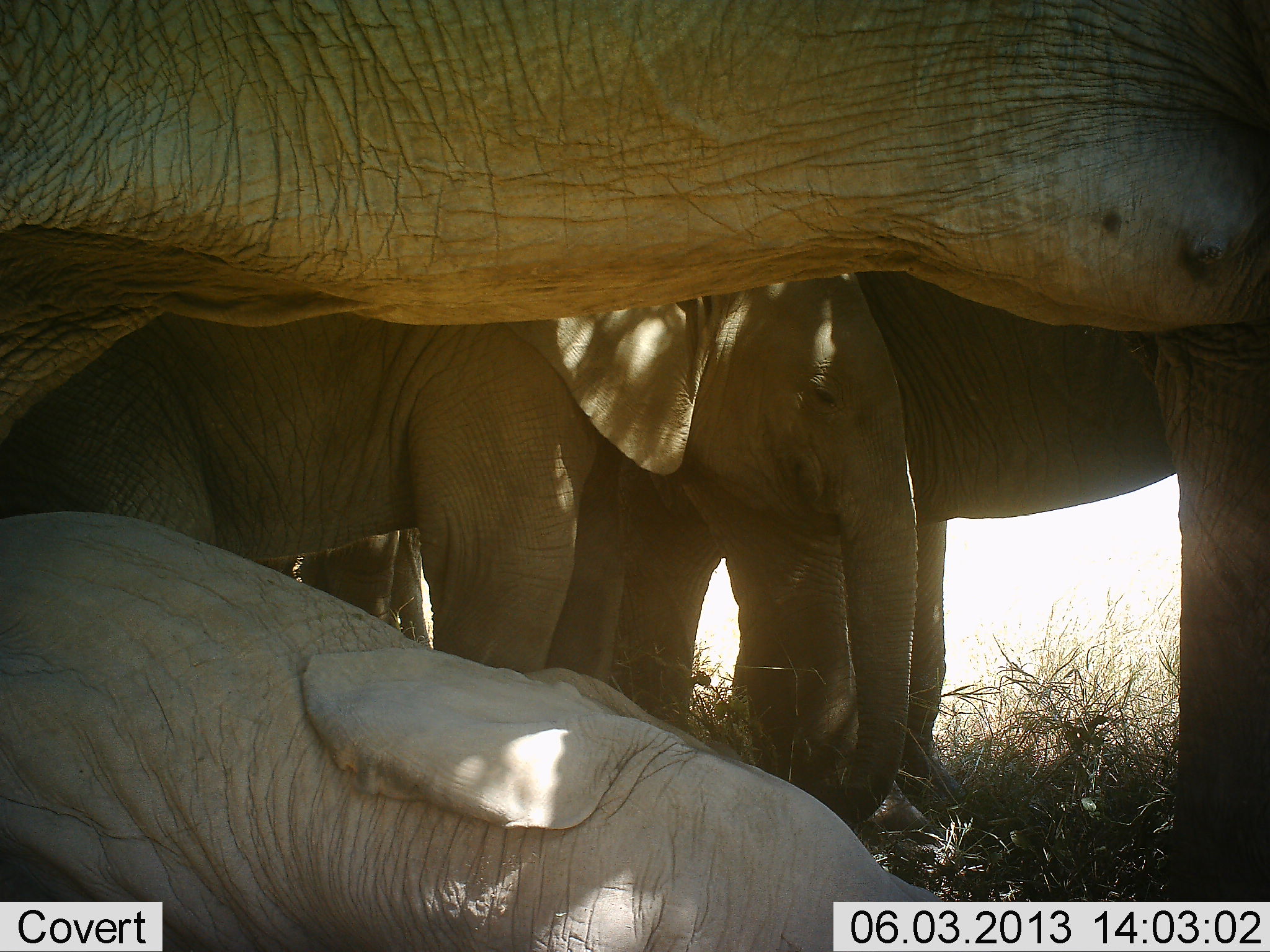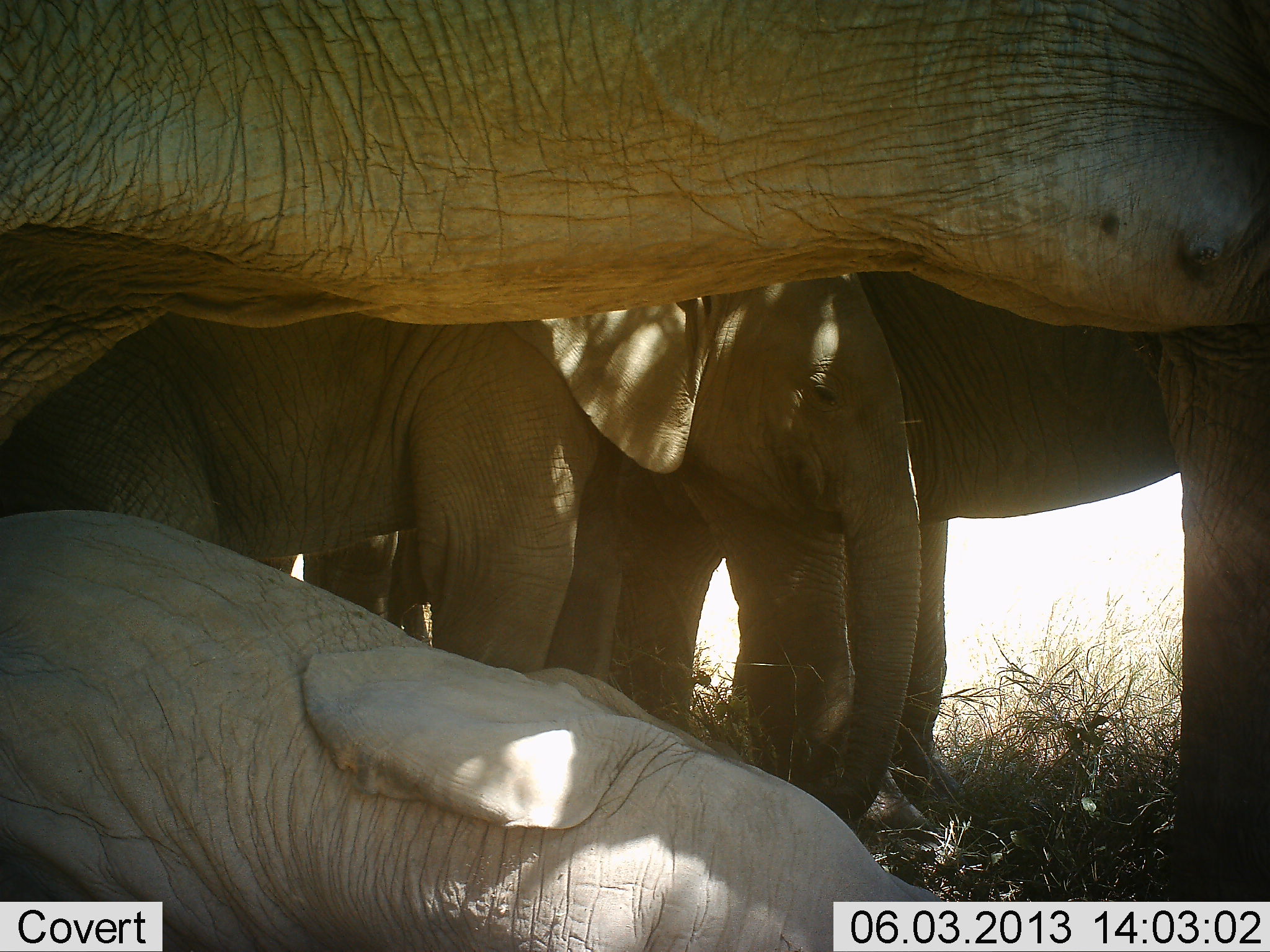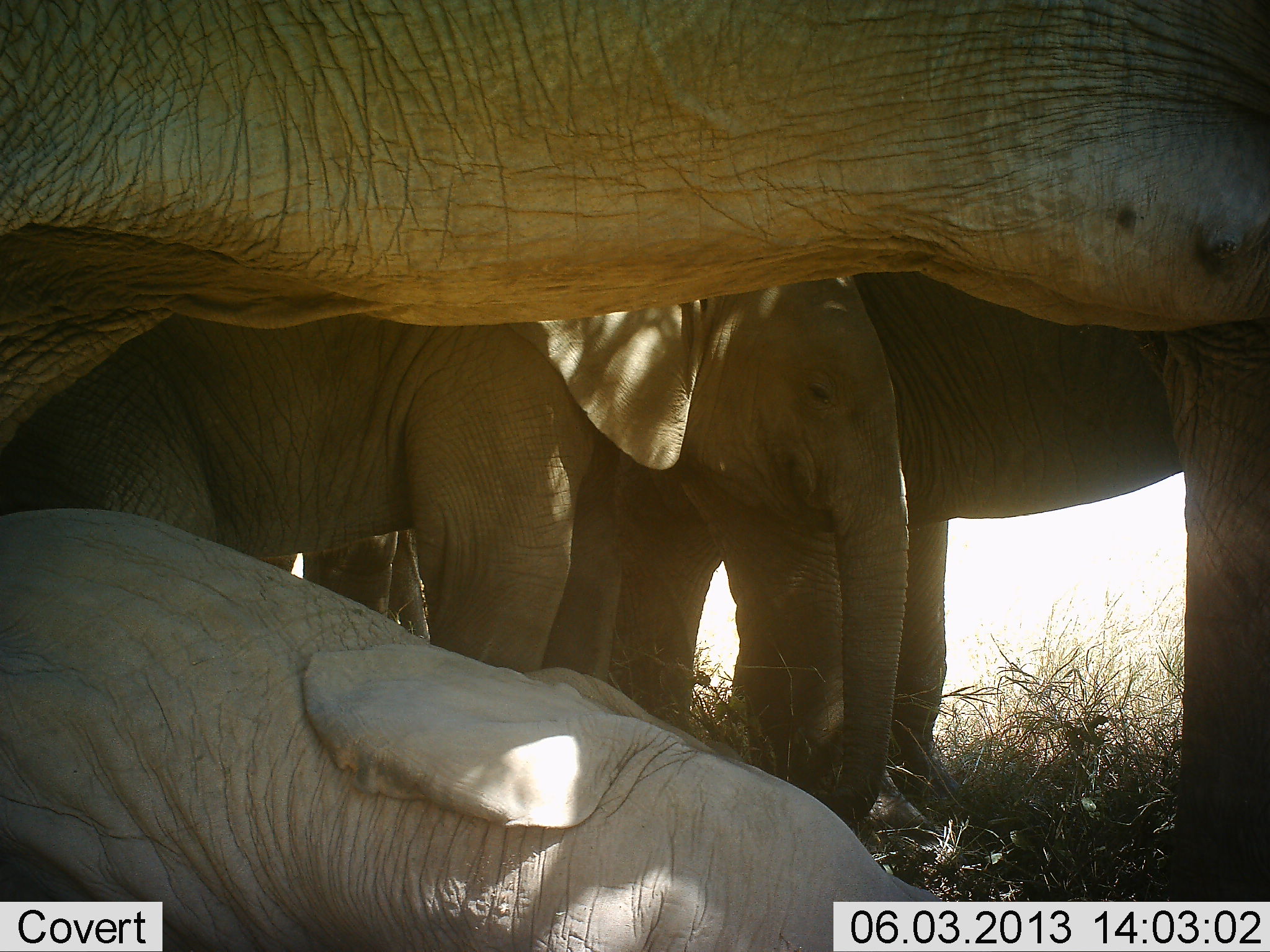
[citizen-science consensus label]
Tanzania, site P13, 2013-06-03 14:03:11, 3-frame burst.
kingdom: Animalia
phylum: Chordata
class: Mammalia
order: Proboscidea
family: Elephantidae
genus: Loxodonta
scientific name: Loxodonta africana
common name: african bush elephant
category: elephant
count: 4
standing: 87%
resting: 68%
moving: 10%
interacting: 10%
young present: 81%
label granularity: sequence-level